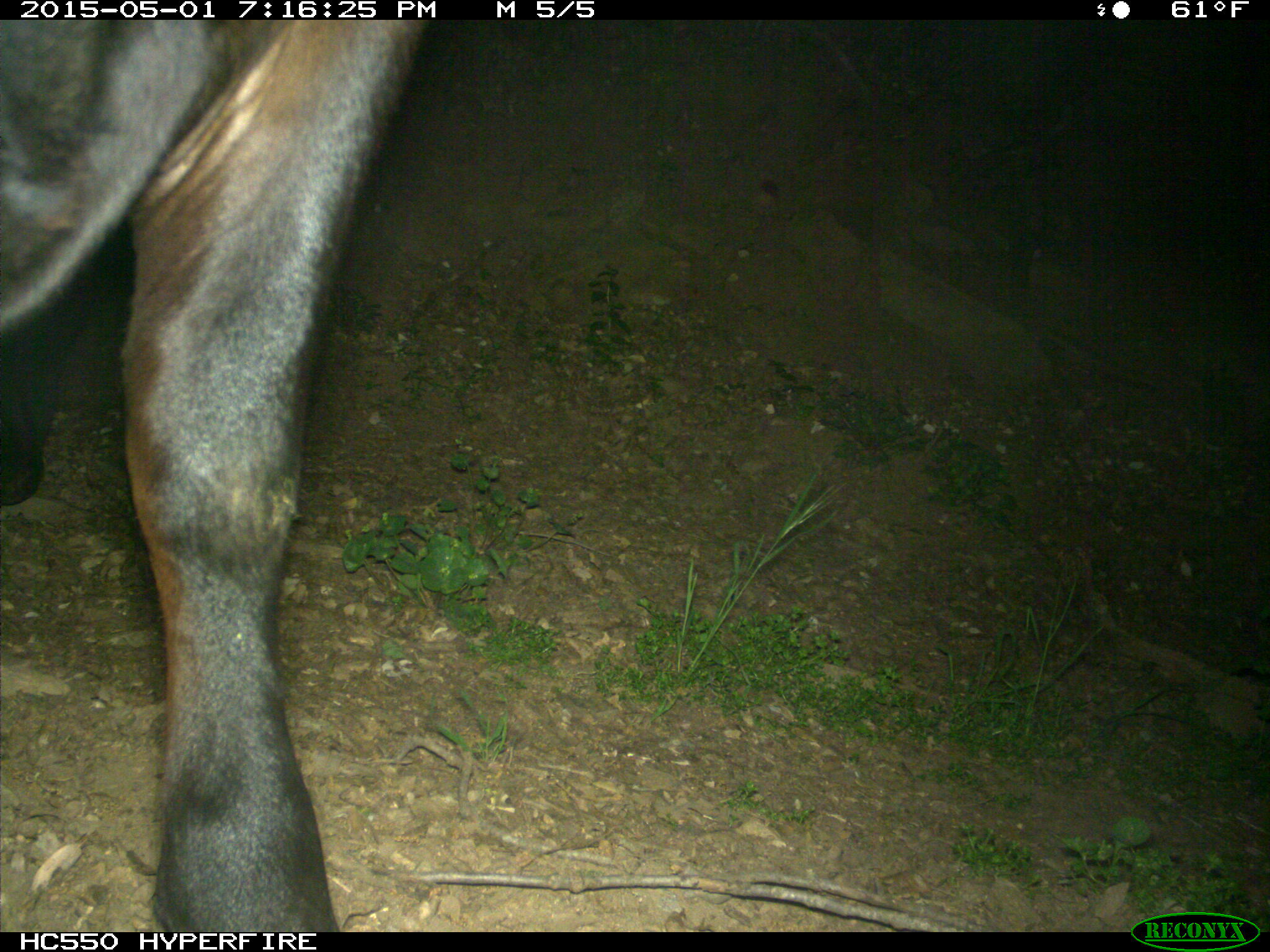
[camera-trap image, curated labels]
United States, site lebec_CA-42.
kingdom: Animalia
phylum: Chordata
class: Mammalia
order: Artiodactyla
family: Bovidae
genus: Bos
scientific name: Bos taurus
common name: domestic cow